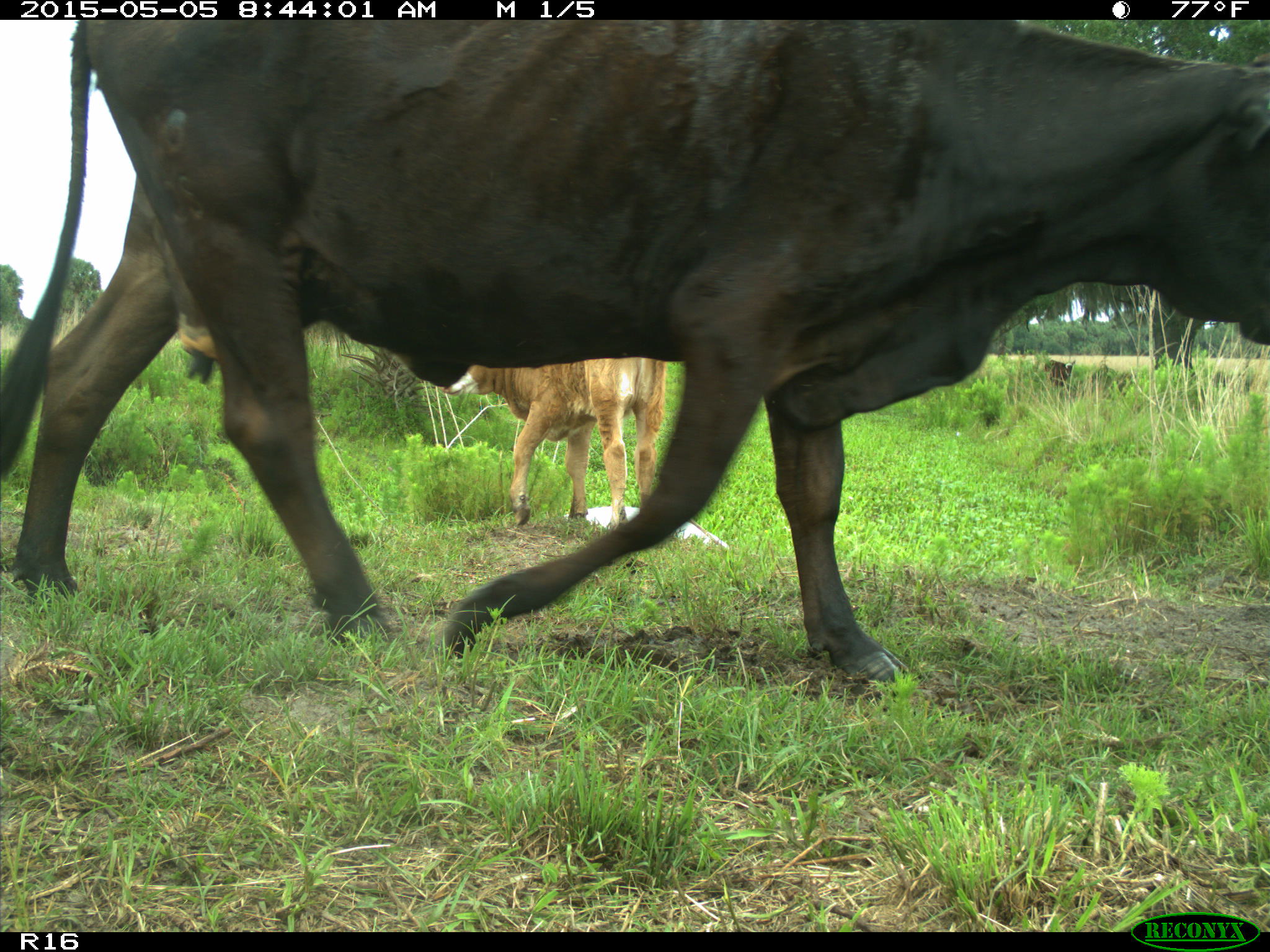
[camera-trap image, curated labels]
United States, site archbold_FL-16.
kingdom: Animalia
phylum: Chordata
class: Mammalia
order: Artiodactyla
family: Bovidae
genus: Bos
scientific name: Bos taurus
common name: domestic cow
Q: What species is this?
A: Bos taurus (domestic cow).